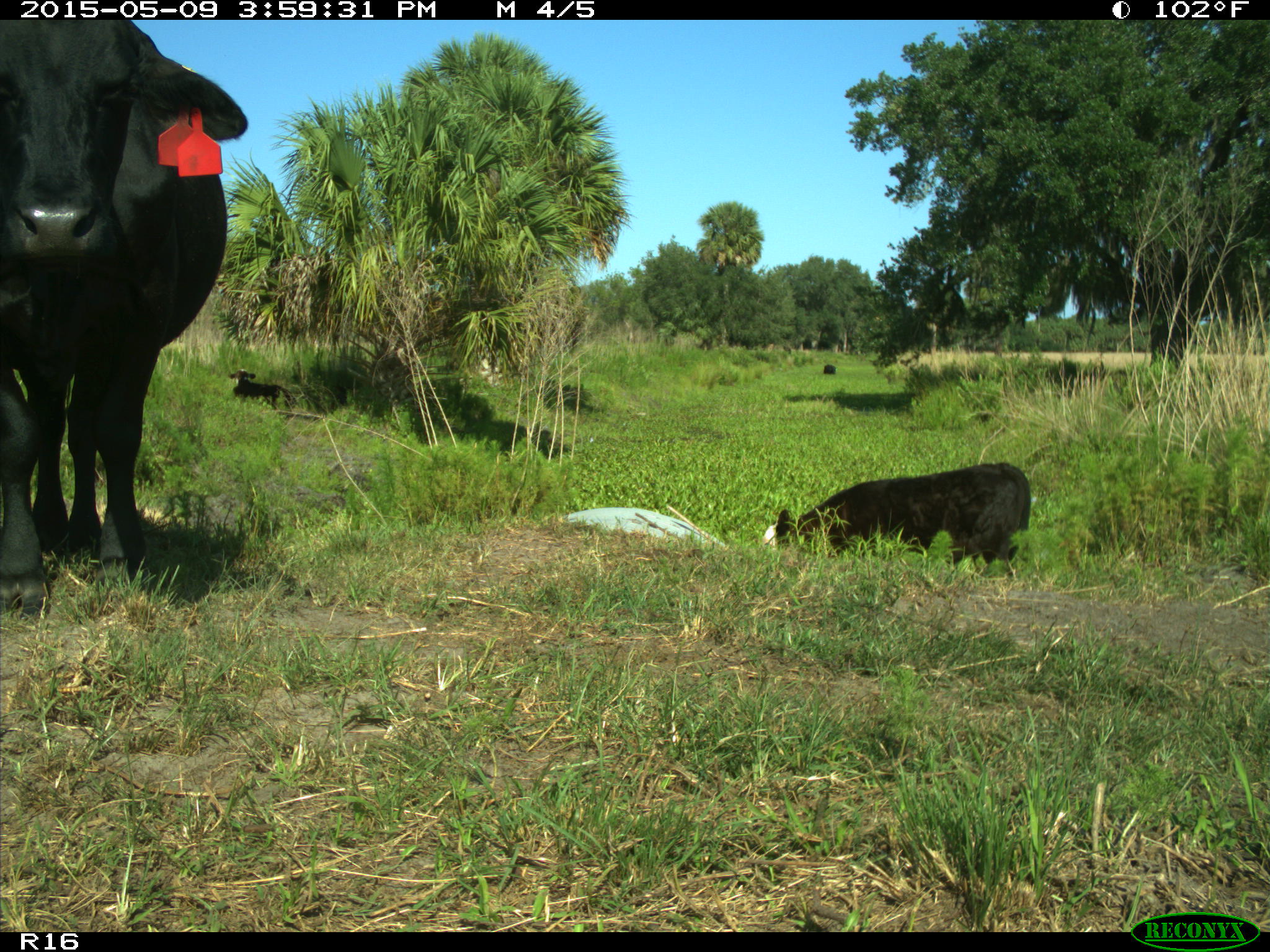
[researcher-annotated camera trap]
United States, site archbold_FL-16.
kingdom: Animalia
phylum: Chordata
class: Mammalia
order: Artiodactyla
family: Bovidae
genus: Bos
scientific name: Bos taurus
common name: domestic cow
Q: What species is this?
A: Bos taurus (domestic cow).